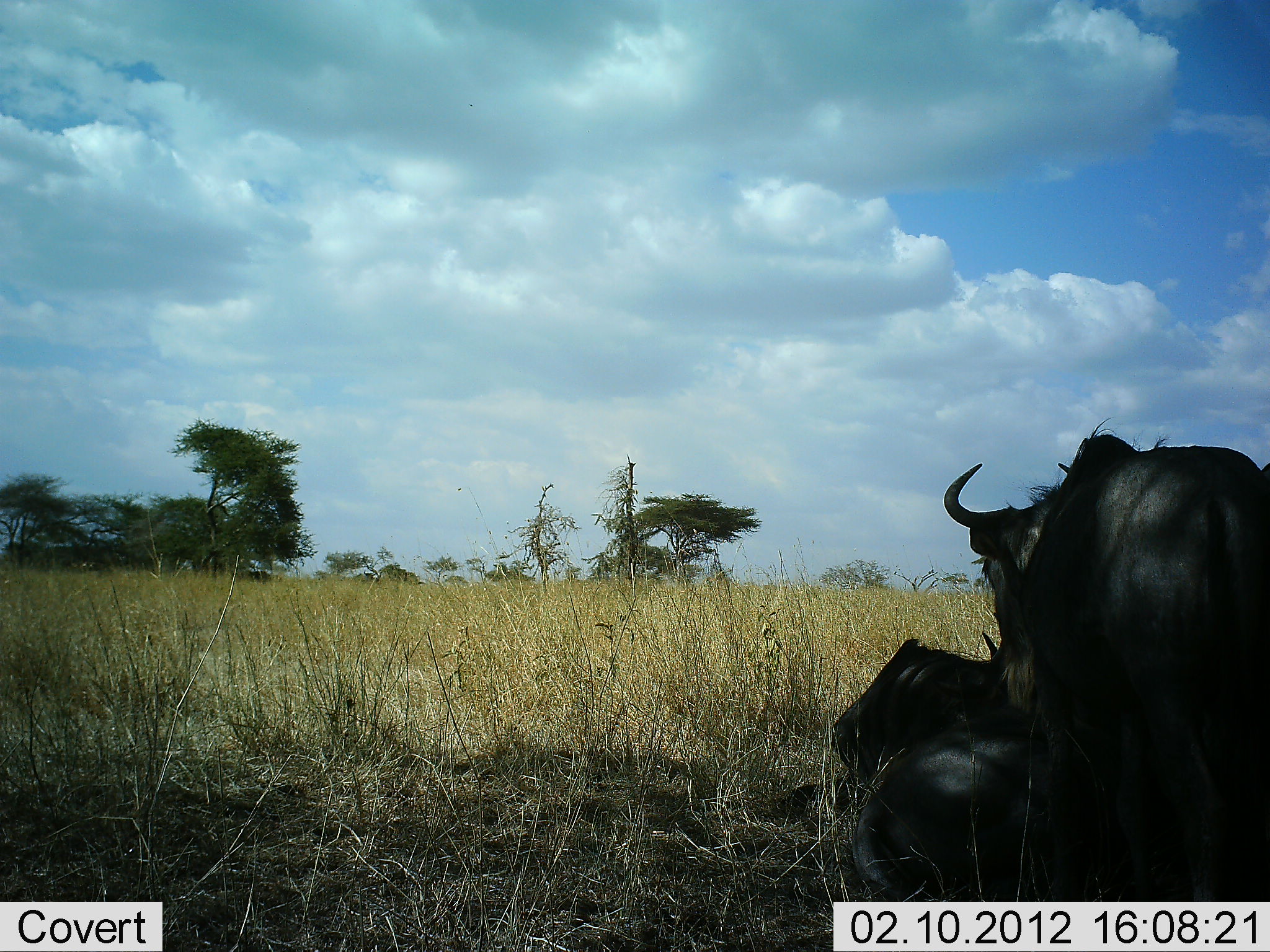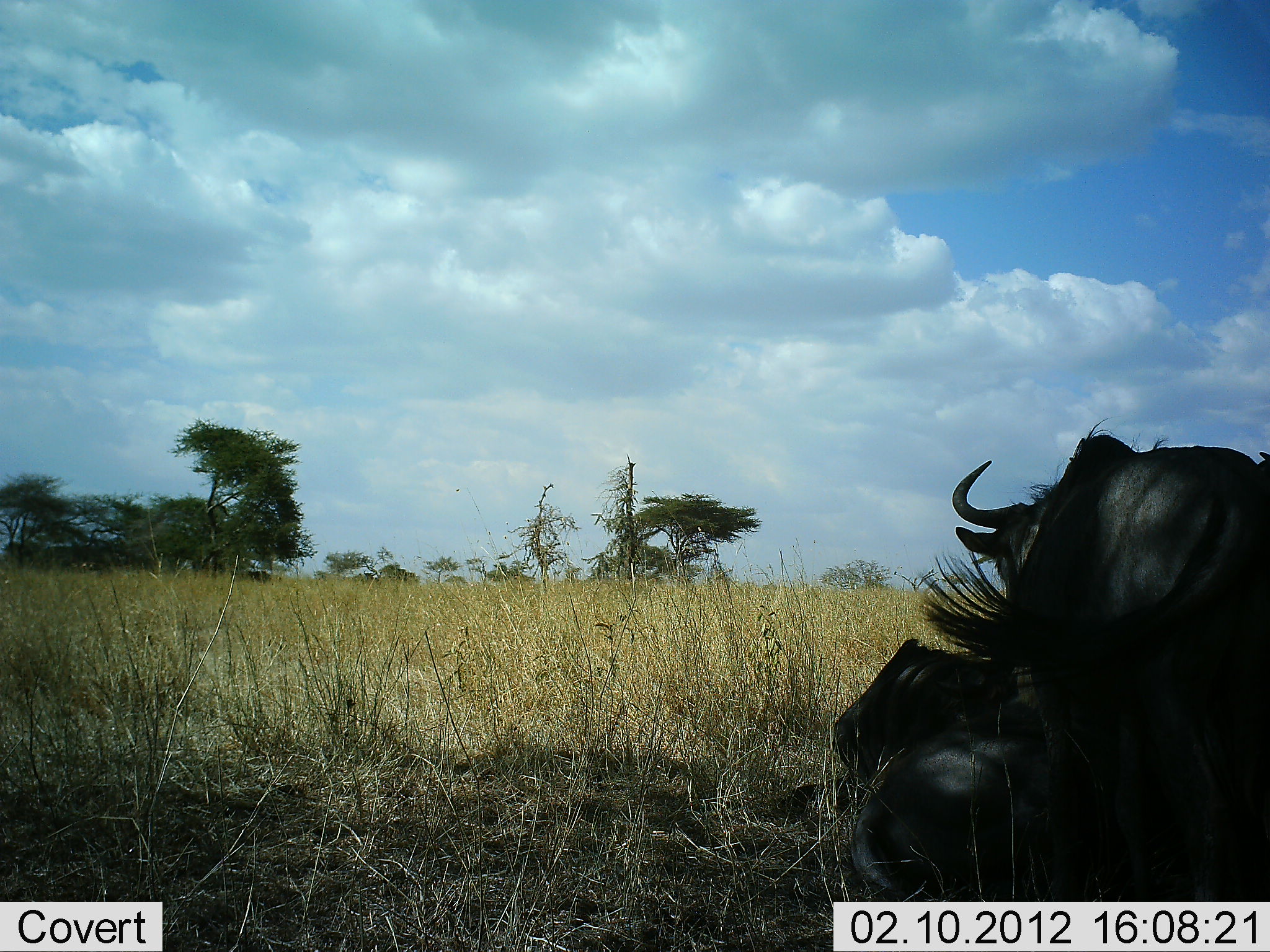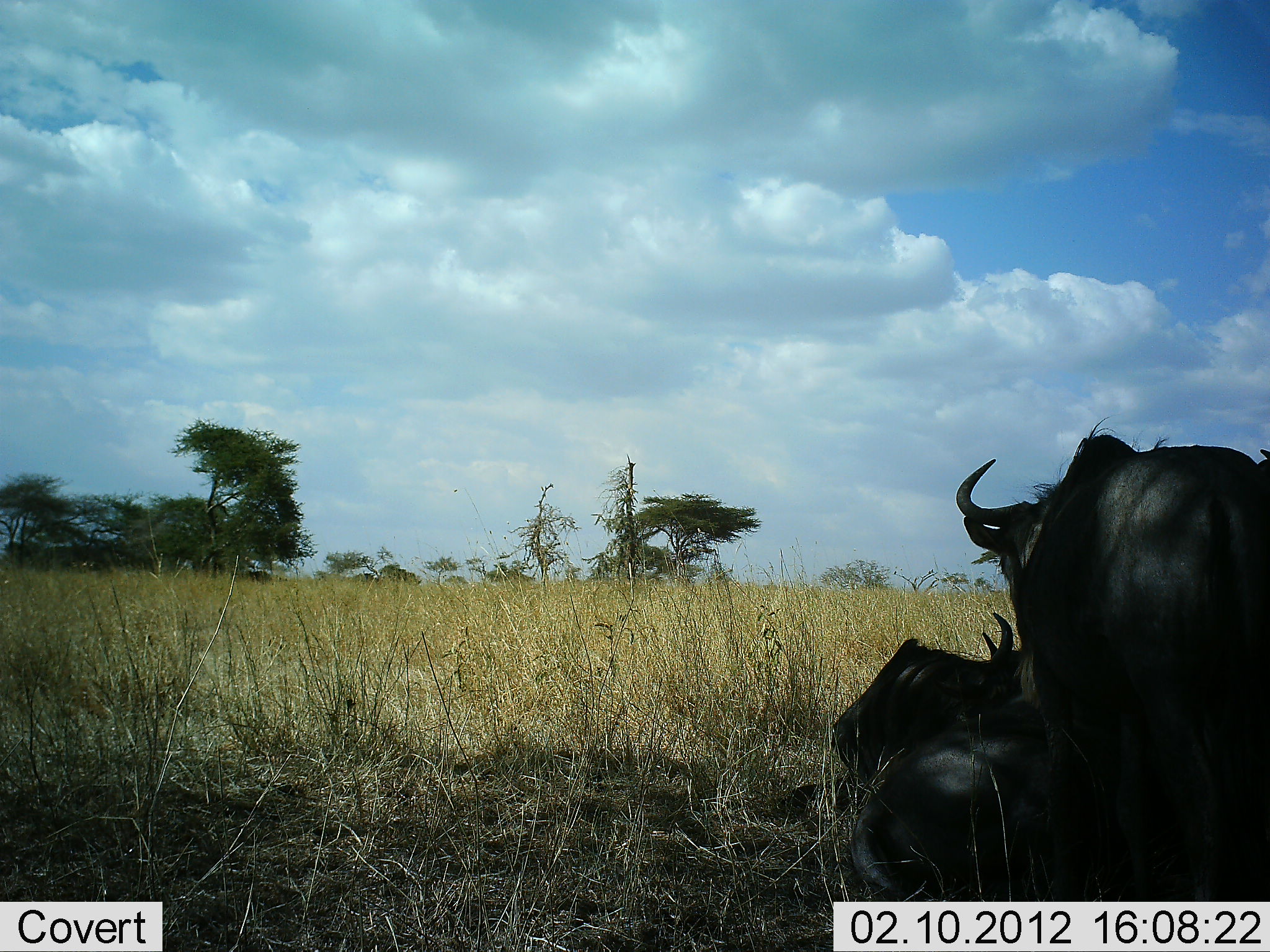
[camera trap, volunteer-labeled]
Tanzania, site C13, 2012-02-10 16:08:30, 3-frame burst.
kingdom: Animalia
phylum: Chordata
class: Mammalia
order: Artiodactyla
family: Bovidae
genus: Connochaetes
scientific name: Connochaetes taurinus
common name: blue wildebeest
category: wildebeest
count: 2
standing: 67%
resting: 94%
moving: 0%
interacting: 0%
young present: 0%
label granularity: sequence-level